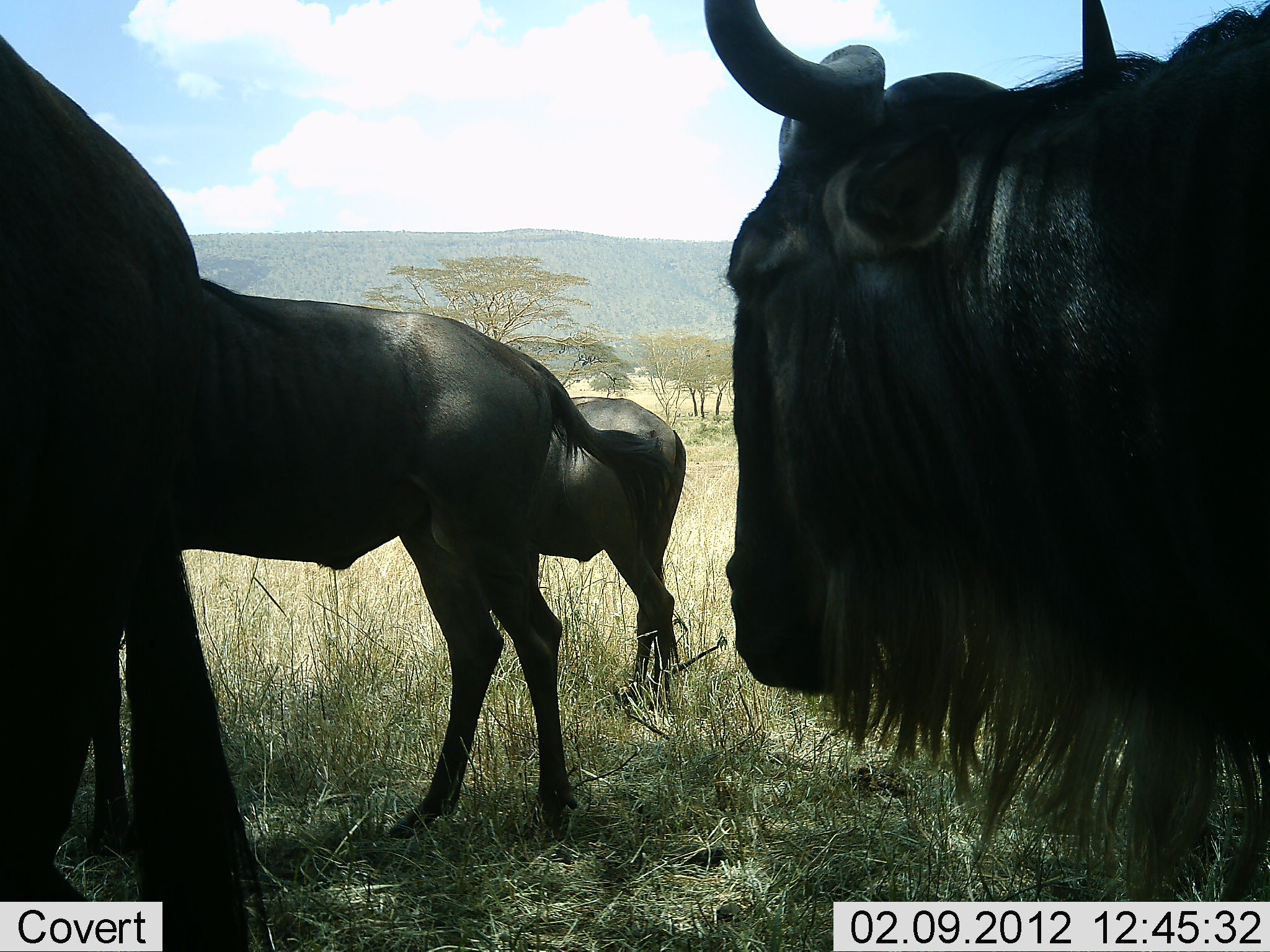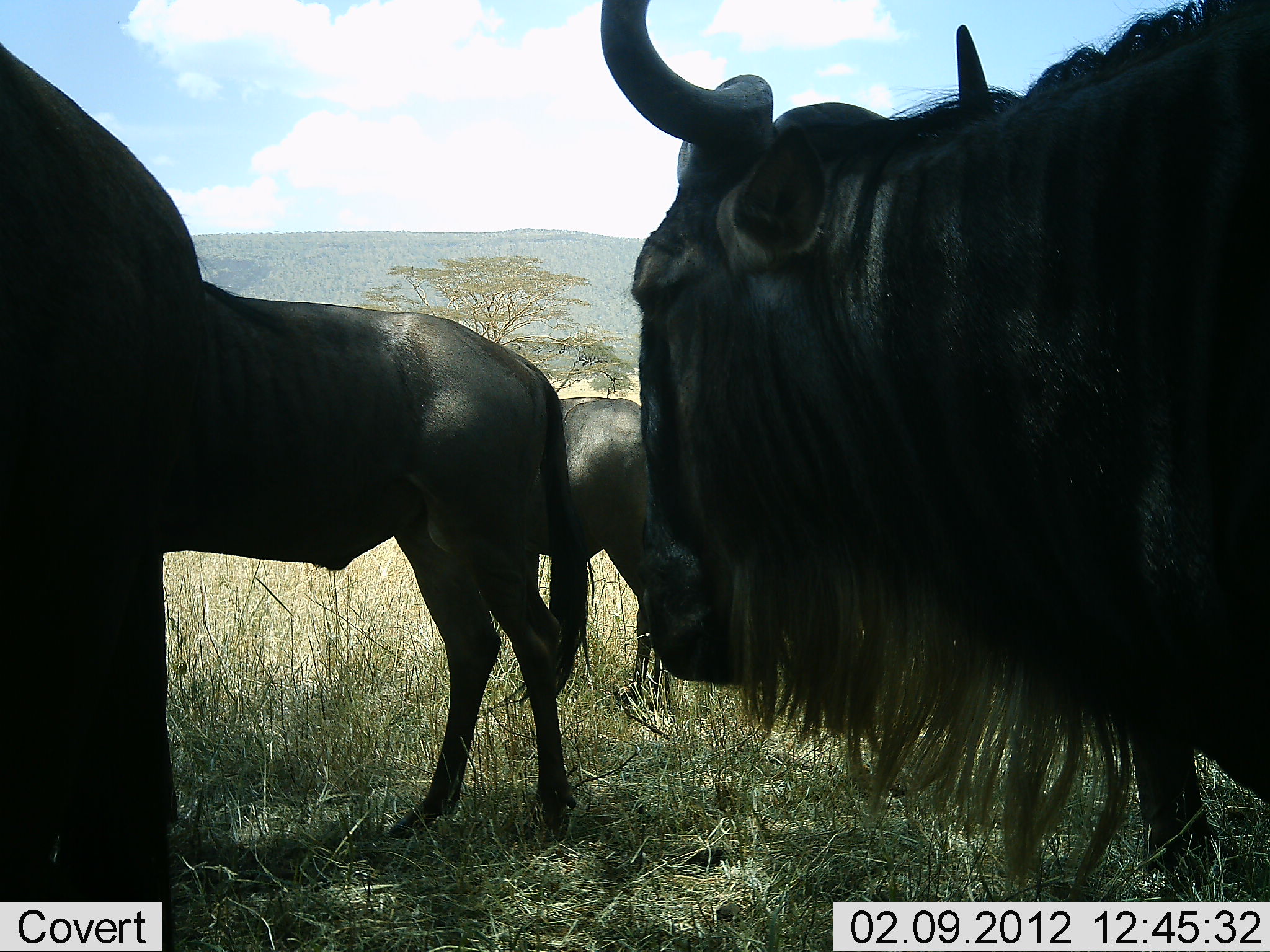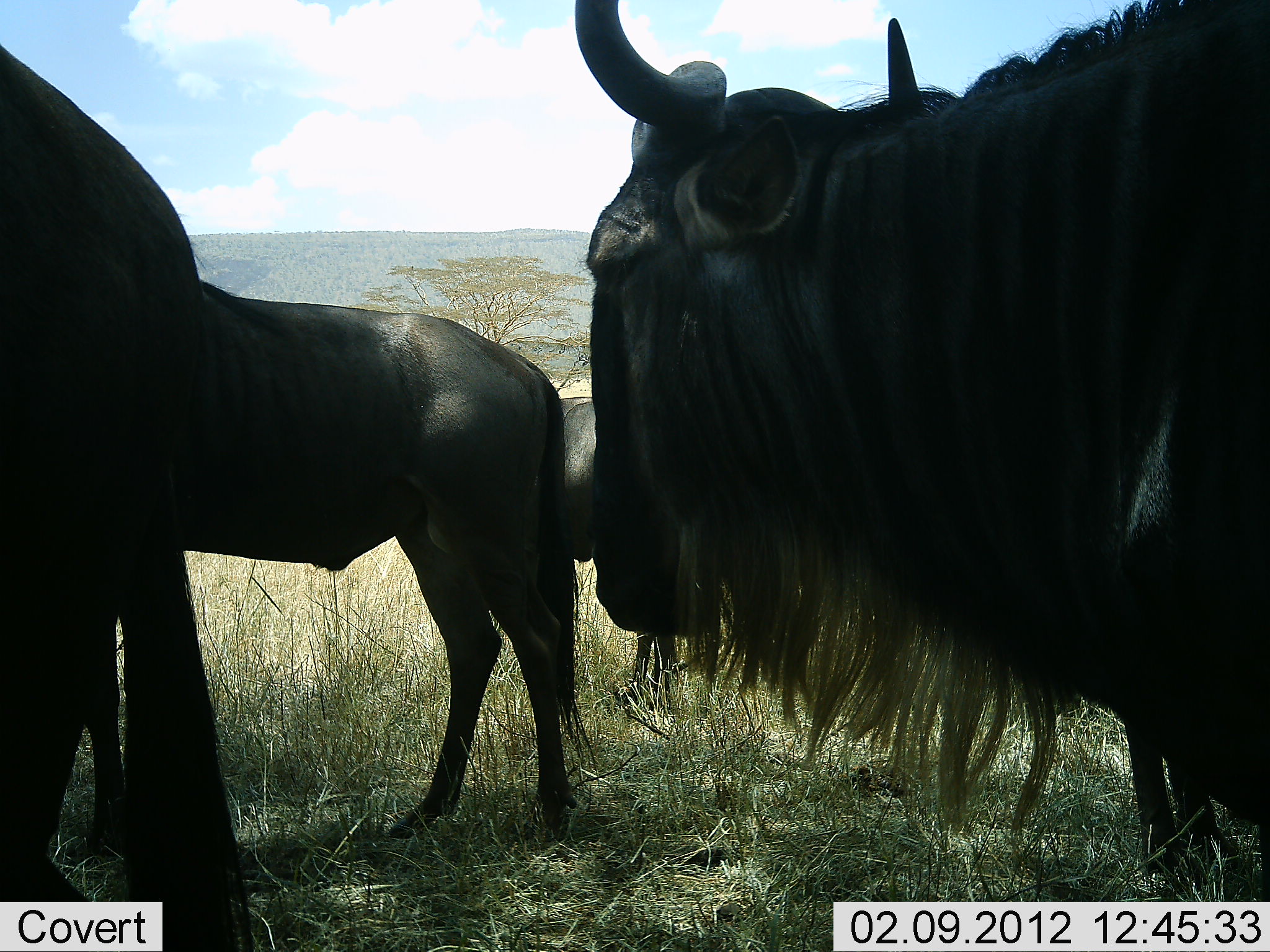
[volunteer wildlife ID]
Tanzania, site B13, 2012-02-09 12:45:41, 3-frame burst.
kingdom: Animalia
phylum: Chordata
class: Mammalia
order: Artiodactyla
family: Bovidae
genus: Connochaetes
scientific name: Connochaetes taurinus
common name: blue wildebeest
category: wildebeest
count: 4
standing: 93%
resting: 0%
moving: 13%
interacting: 7%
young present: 7%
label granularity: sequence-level